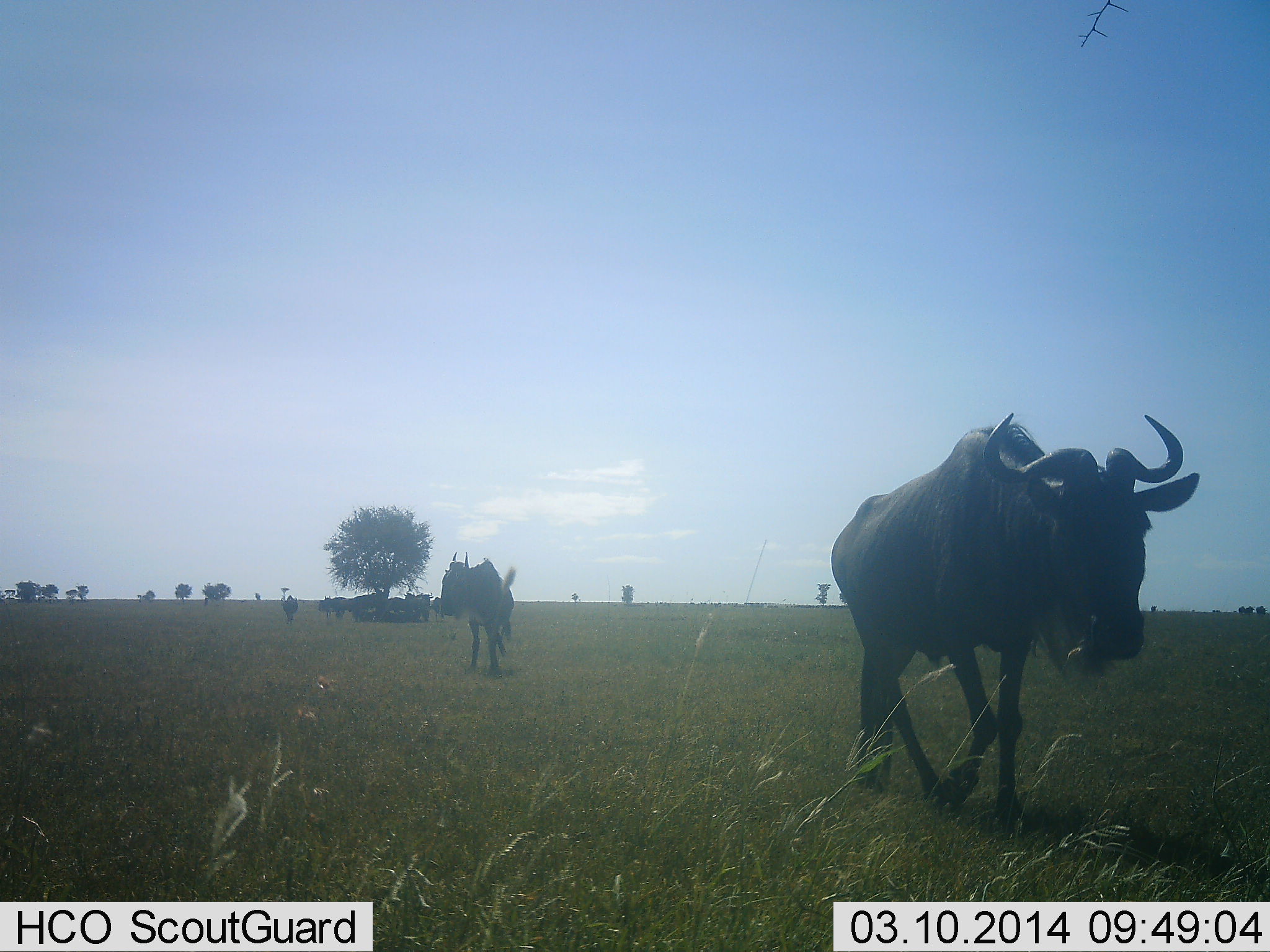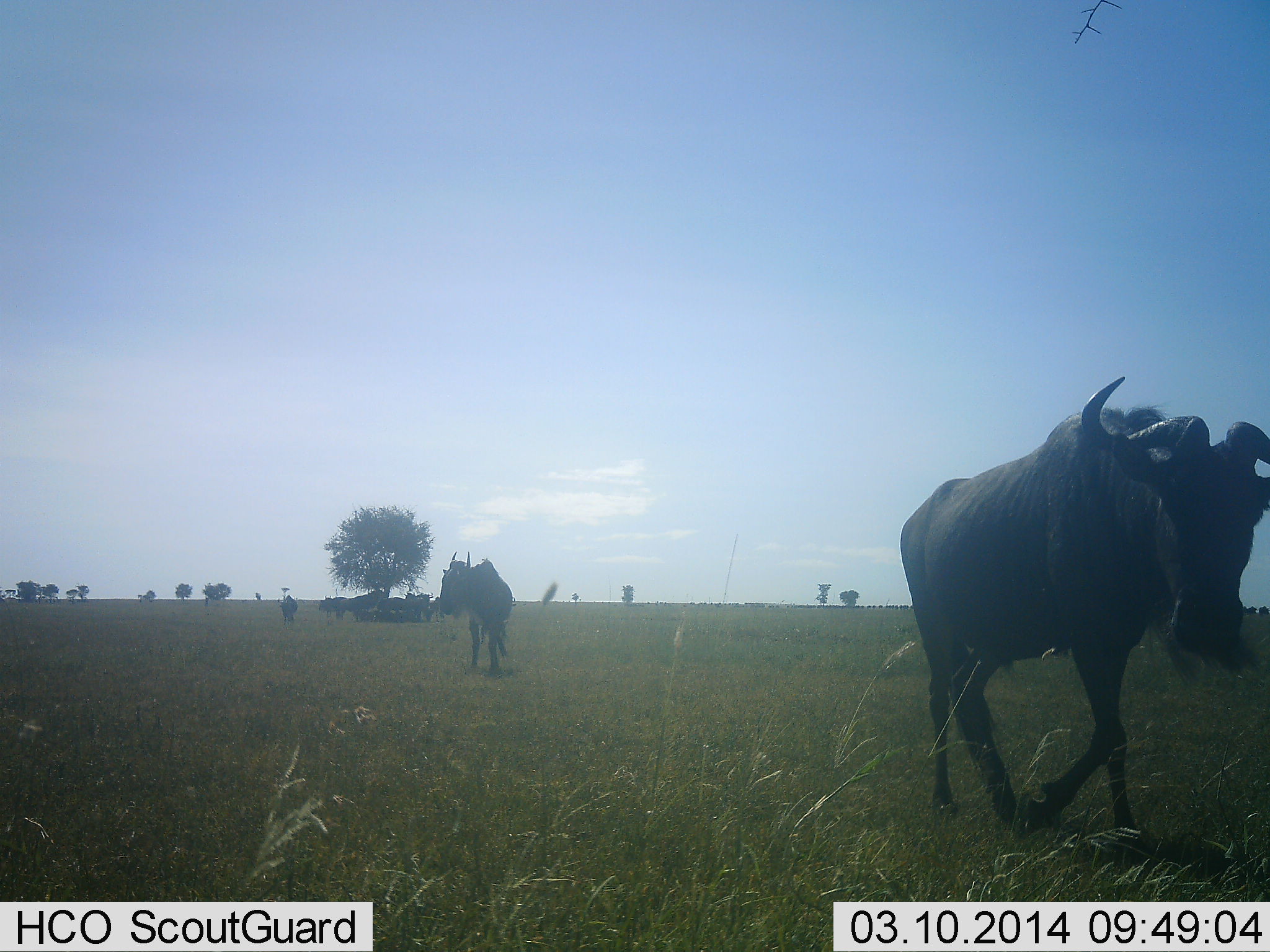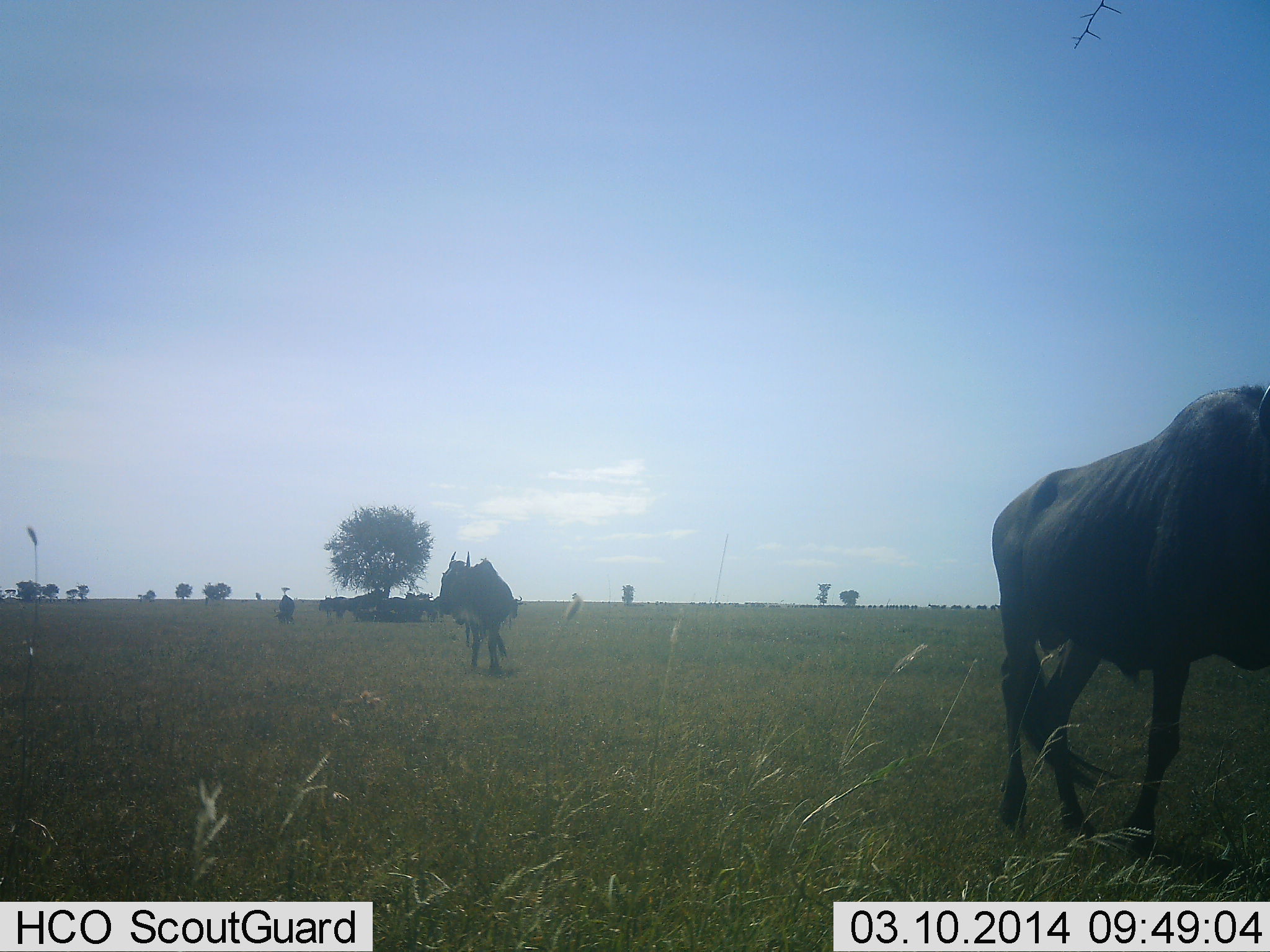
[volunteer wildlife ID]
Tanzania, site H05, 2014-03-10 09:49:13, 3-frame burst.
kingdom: Animalia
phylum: Chordata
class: Mammalia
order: Artiodactyla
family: Bovidae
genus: Connochaetes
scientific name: Connochaetes taurinus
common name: blue wildebeest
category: wildebeest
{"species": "wildebeest (blue wildebeest) (Connochaetes taurinus)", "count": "4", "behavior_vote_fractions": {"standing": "64%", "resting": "45%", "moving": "82%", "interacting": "0%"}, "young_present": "0%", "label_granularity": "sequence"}